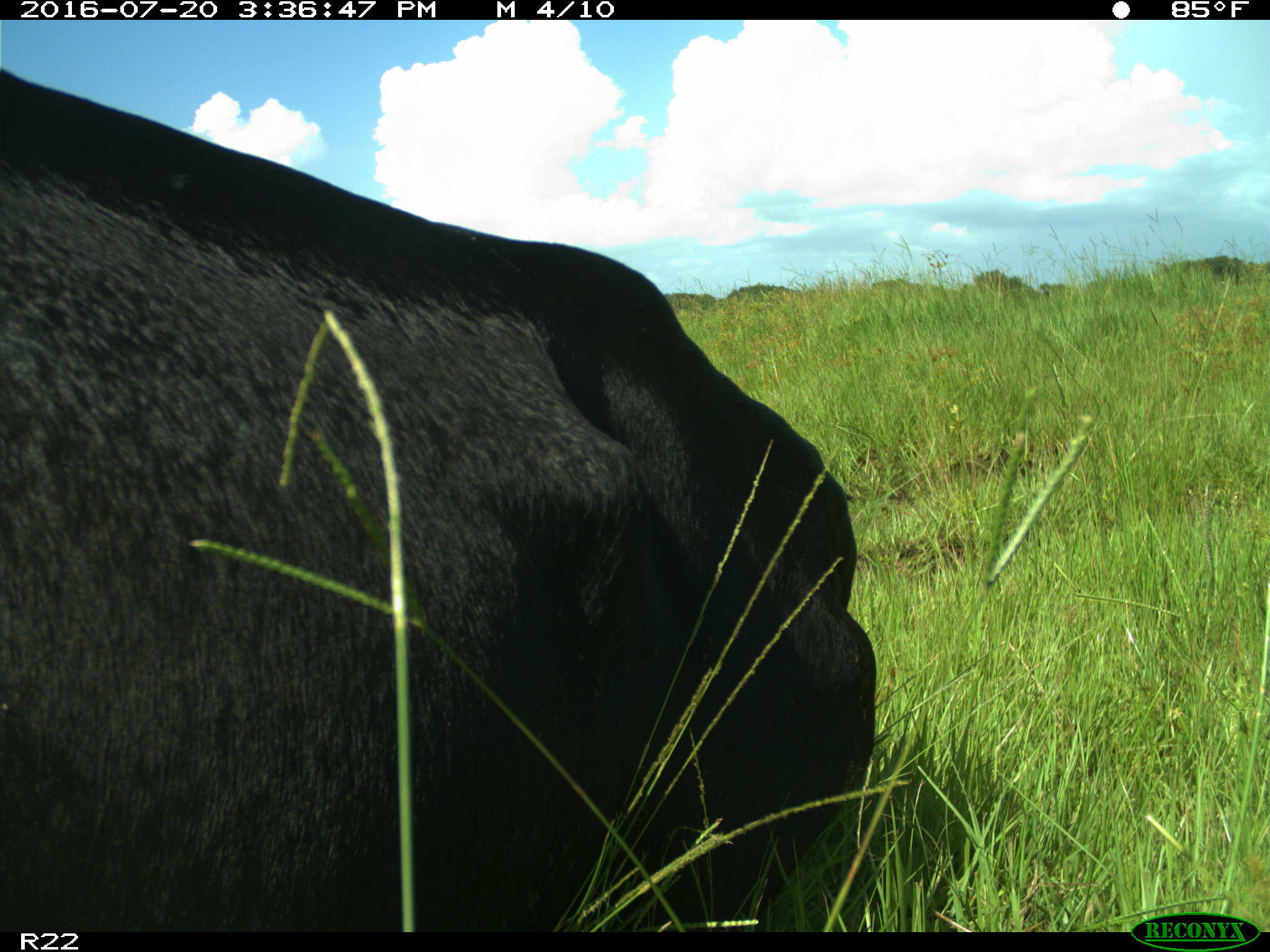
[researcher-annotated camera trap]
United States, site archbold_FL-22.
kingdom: Animalia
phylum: Chordata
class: Mammalia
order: Artiodactyla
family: Bovidae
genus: Bos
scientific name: Bos taurus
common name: domestic cow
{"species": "Bos taurus (domestic cow)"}